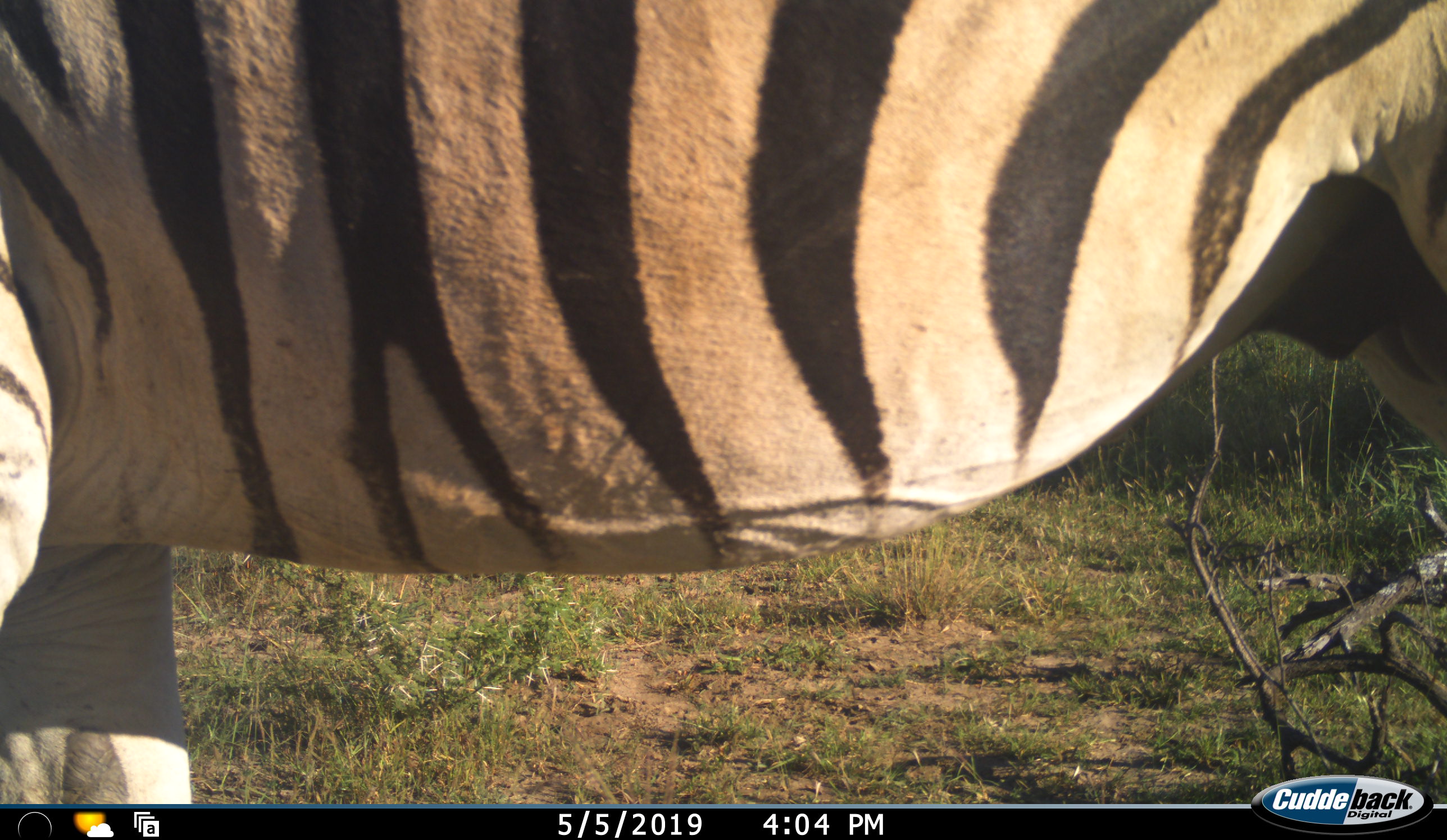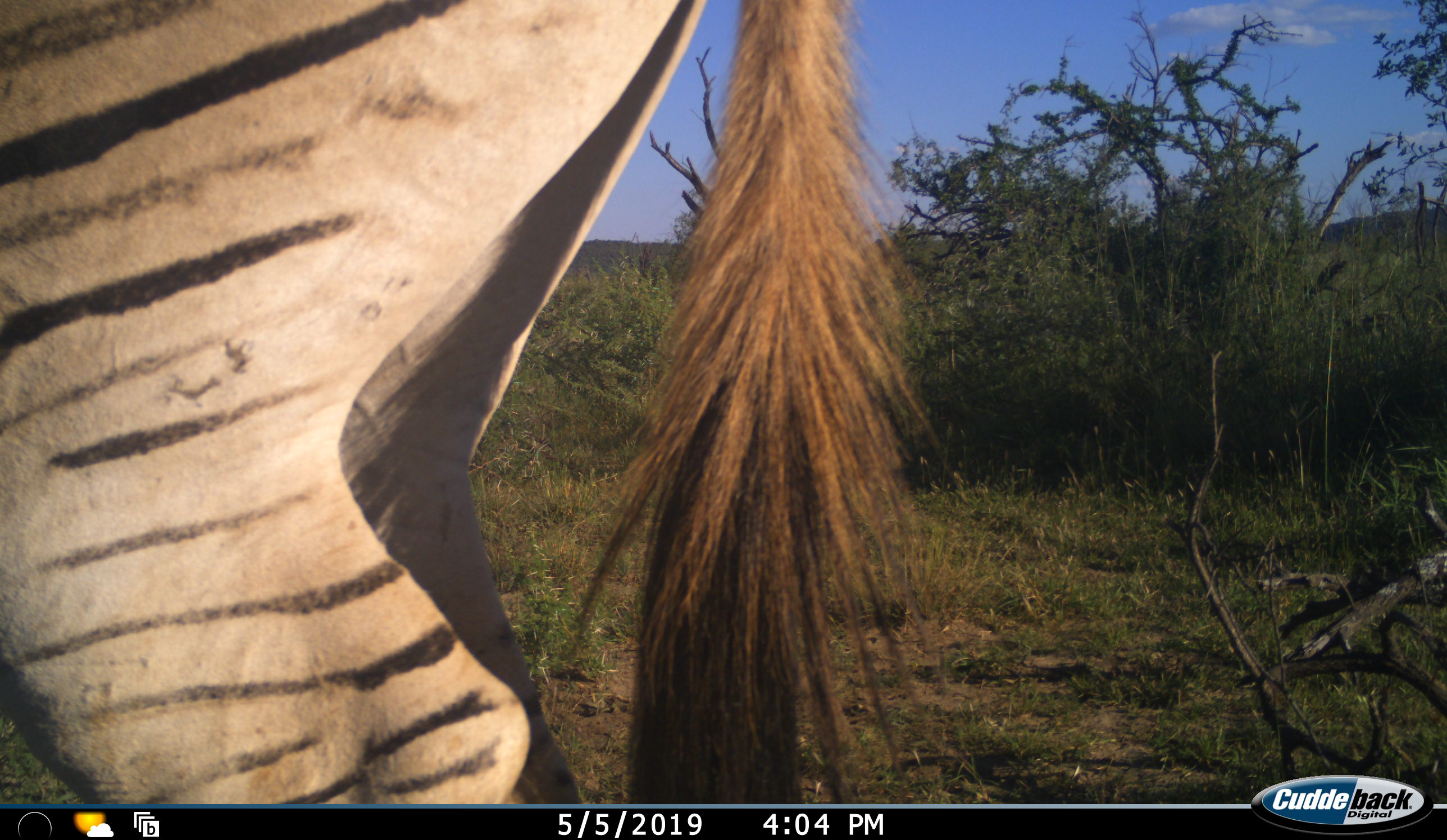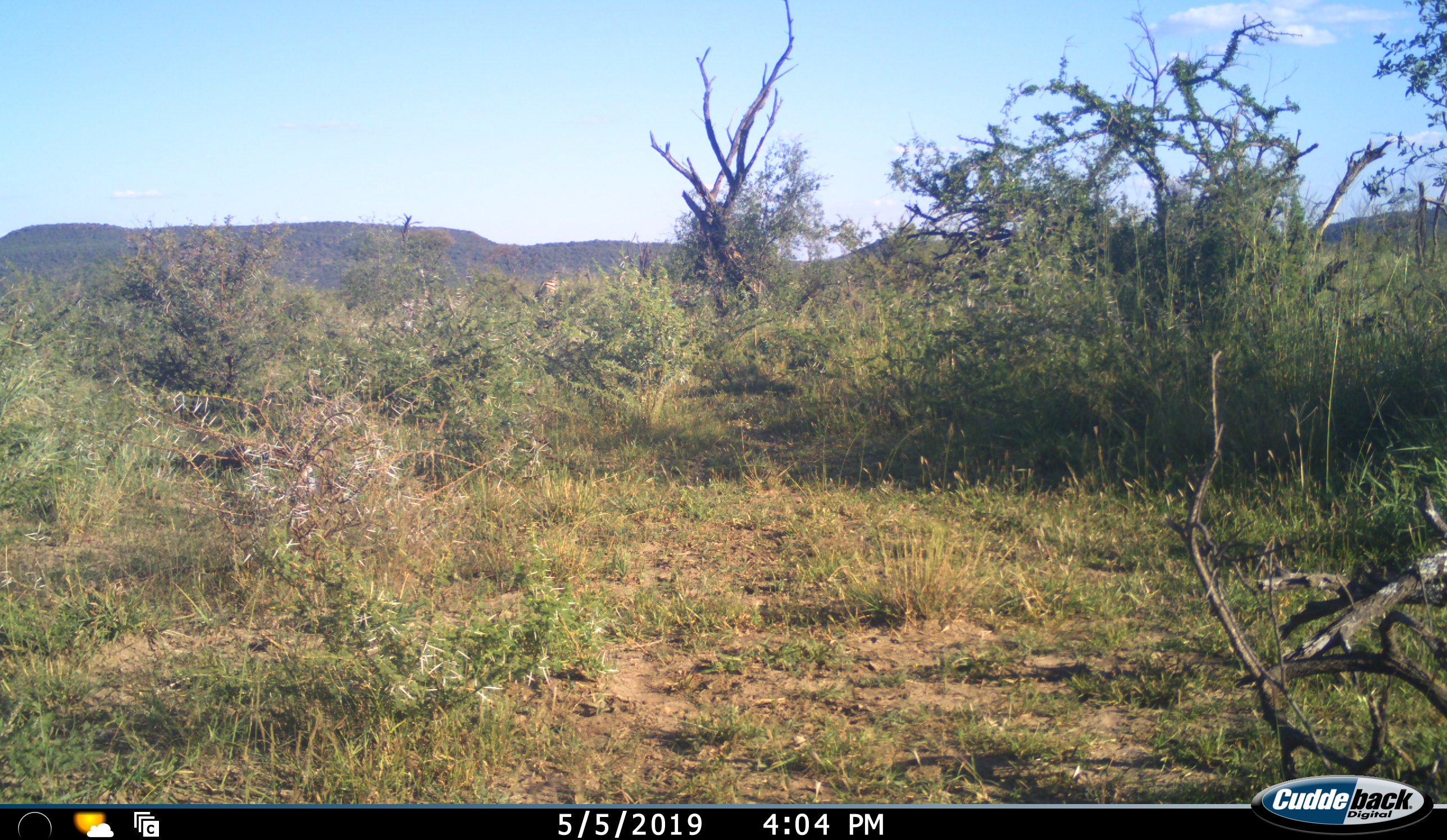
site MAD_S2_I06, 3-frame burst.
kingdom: Animalia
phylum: Chordata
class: Mammalia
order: Perissodactyla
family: Equidae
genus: Equus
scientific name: Equus quagga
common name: plains zebra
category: zebraplains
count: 1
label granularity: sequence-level